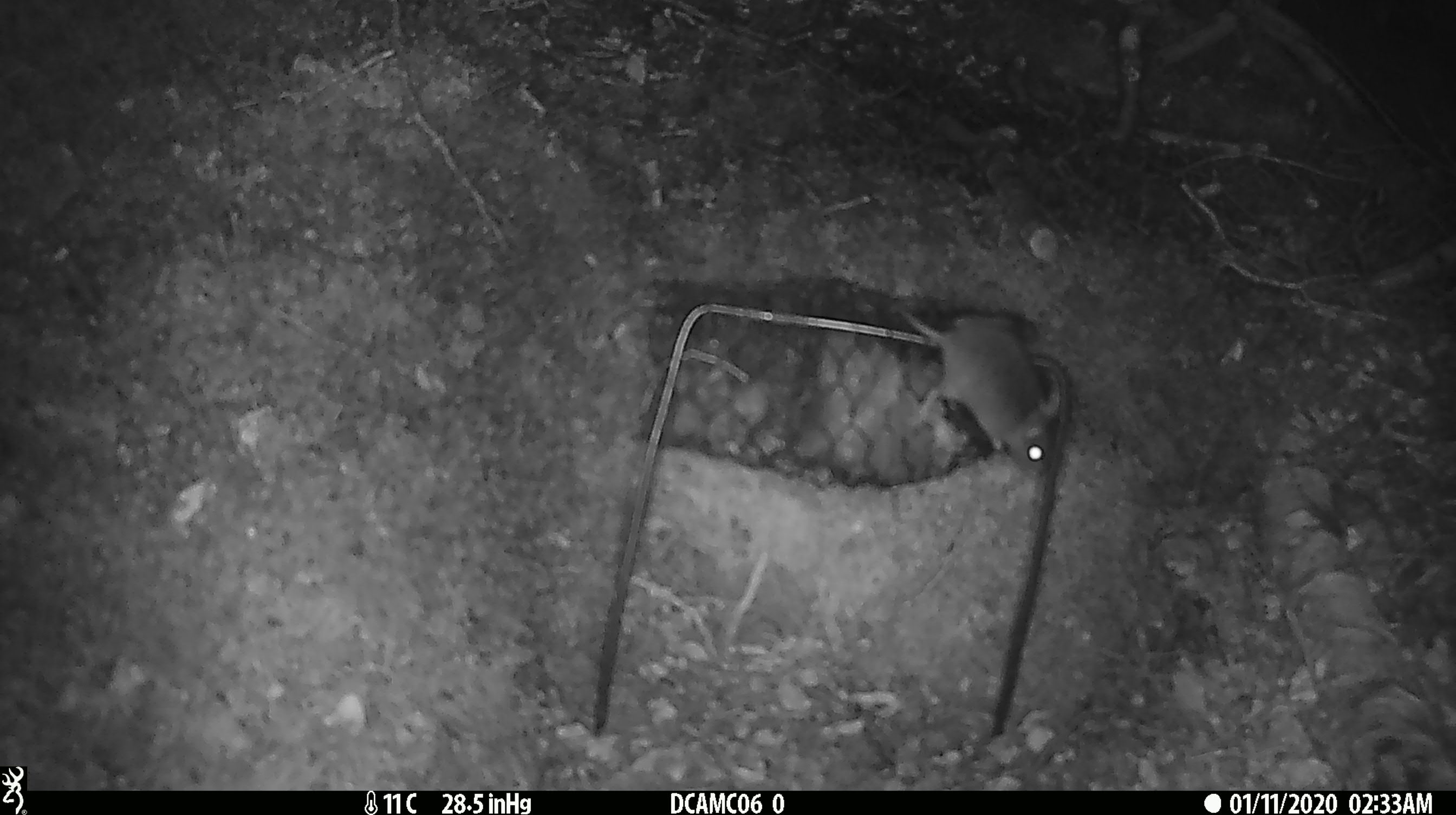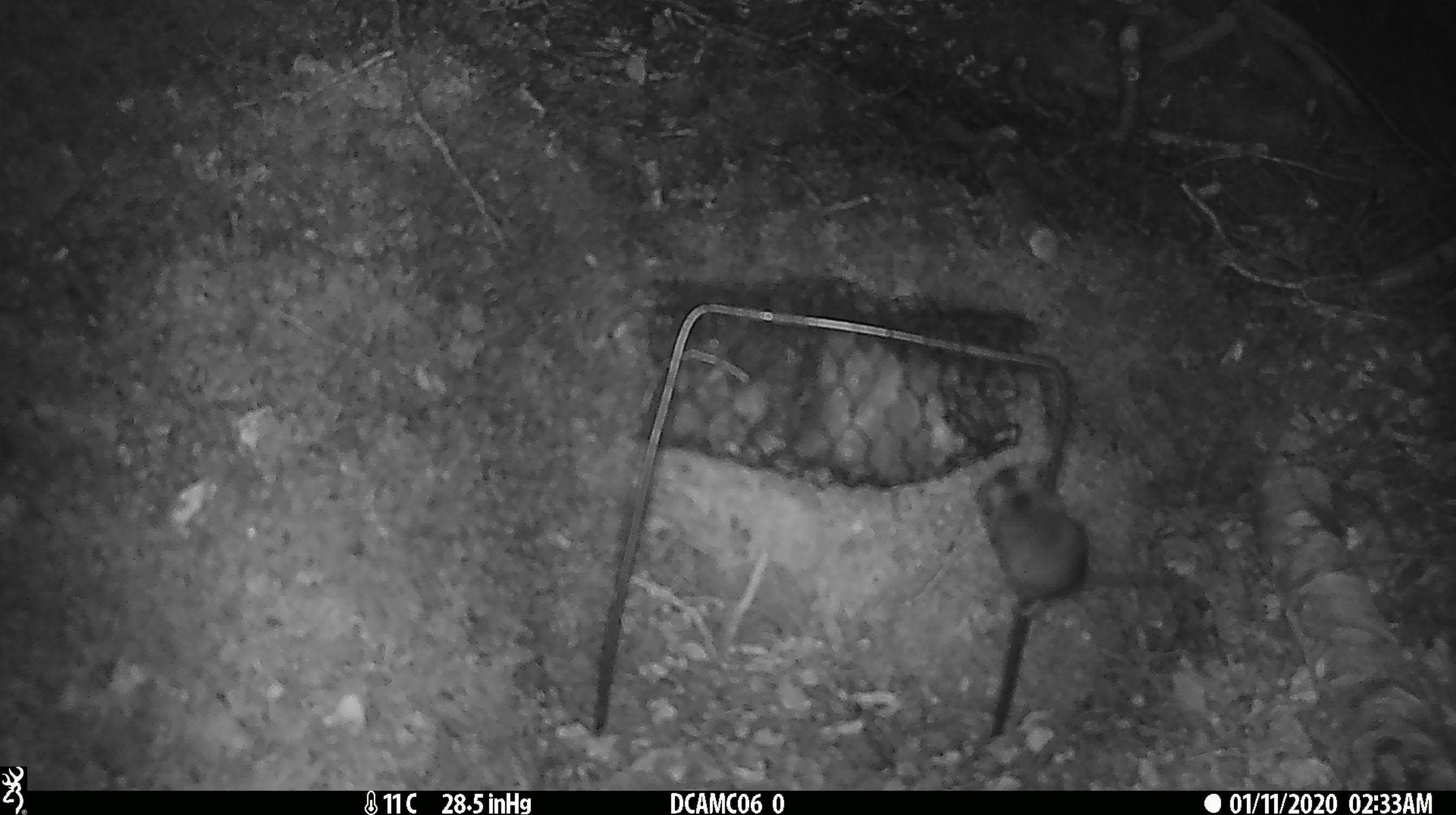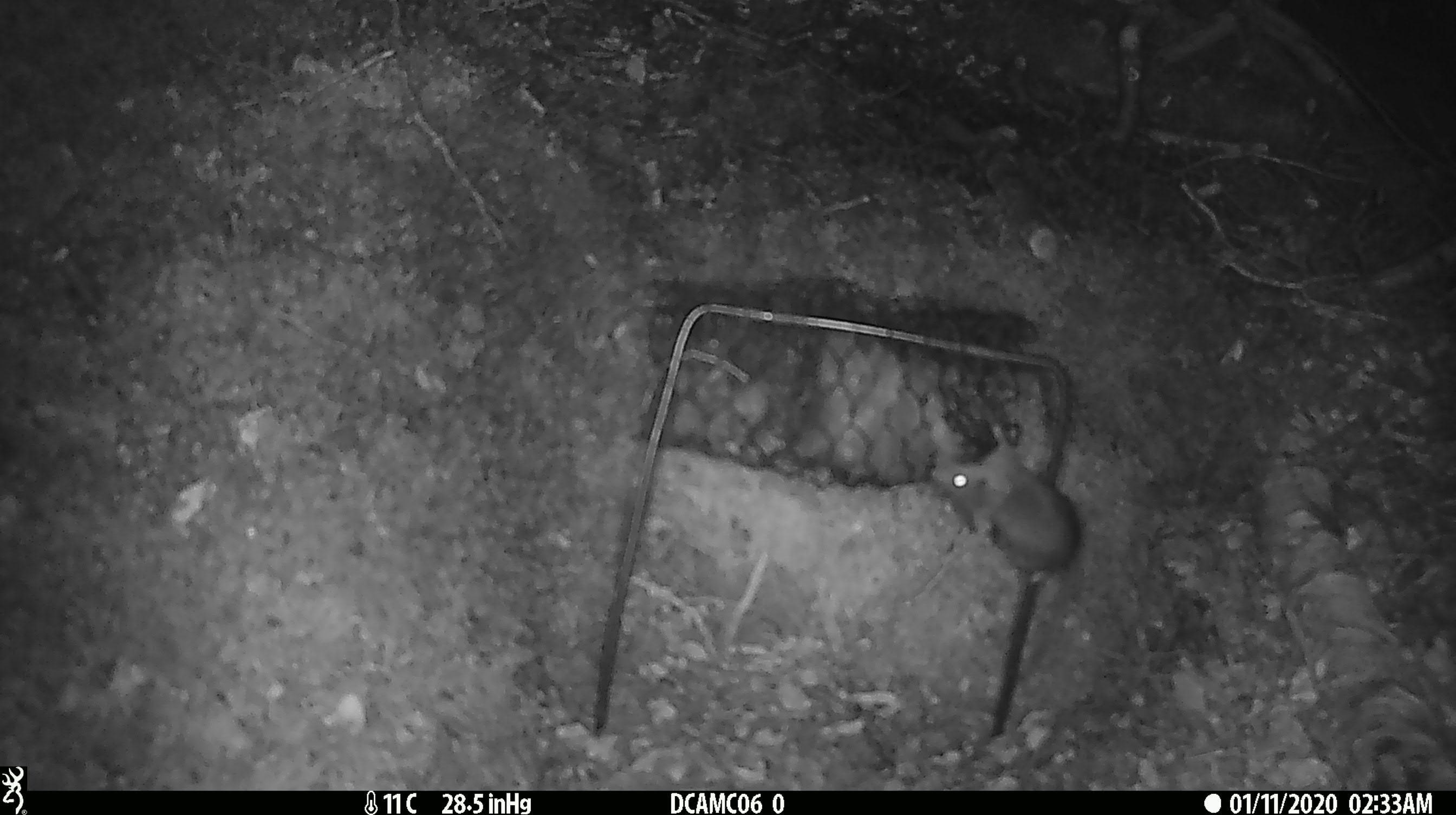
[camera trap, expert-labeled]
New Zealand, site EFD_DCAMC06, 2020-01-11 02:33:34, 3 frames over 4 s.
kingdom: Animalia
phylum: Chordata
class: Mammalia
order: Rodentia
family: Muridae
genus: Mus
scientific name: Mus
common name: mouse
Mouse (Mus).